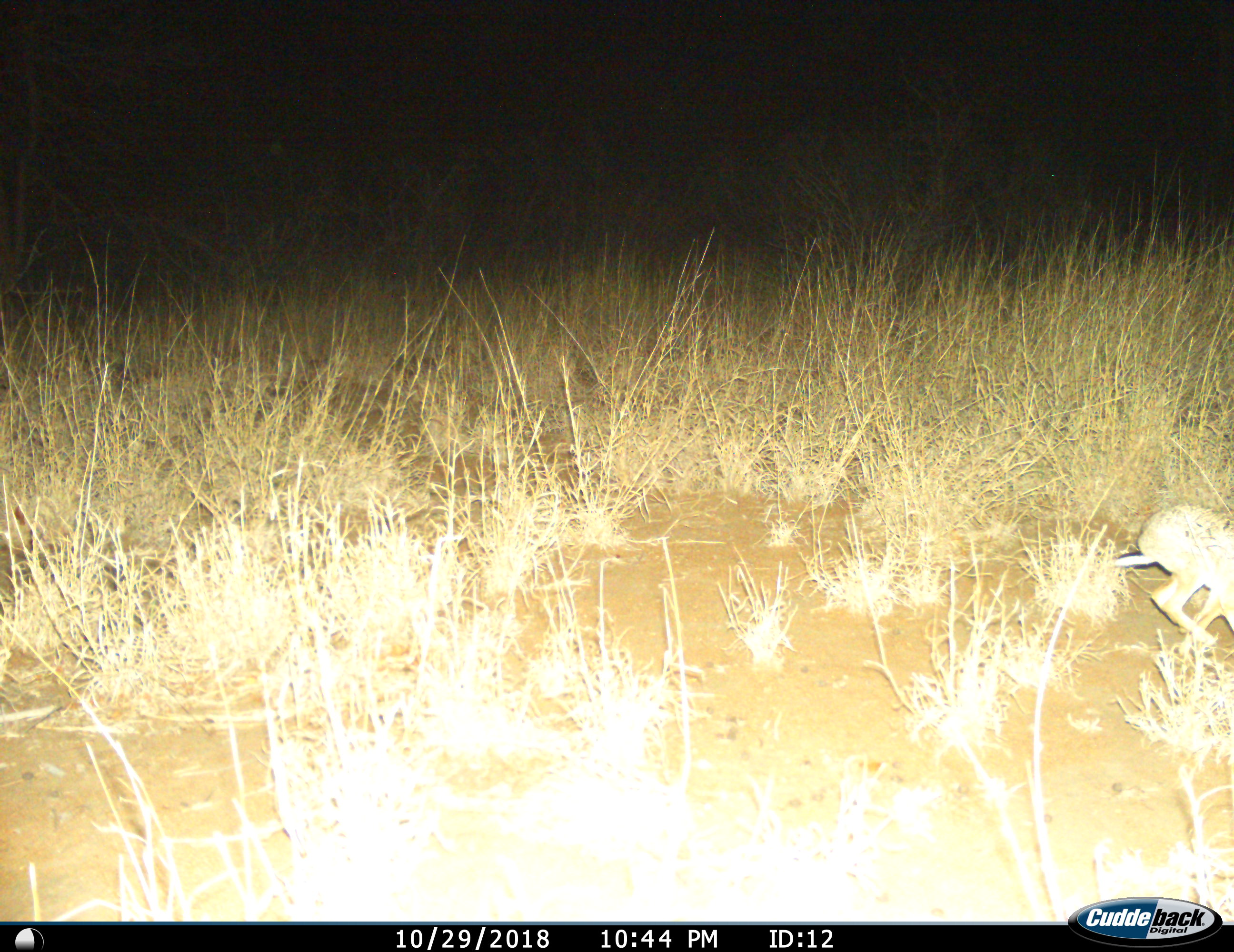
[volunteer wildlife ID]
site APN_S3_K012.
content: unidentified animal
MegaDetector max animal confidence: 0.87